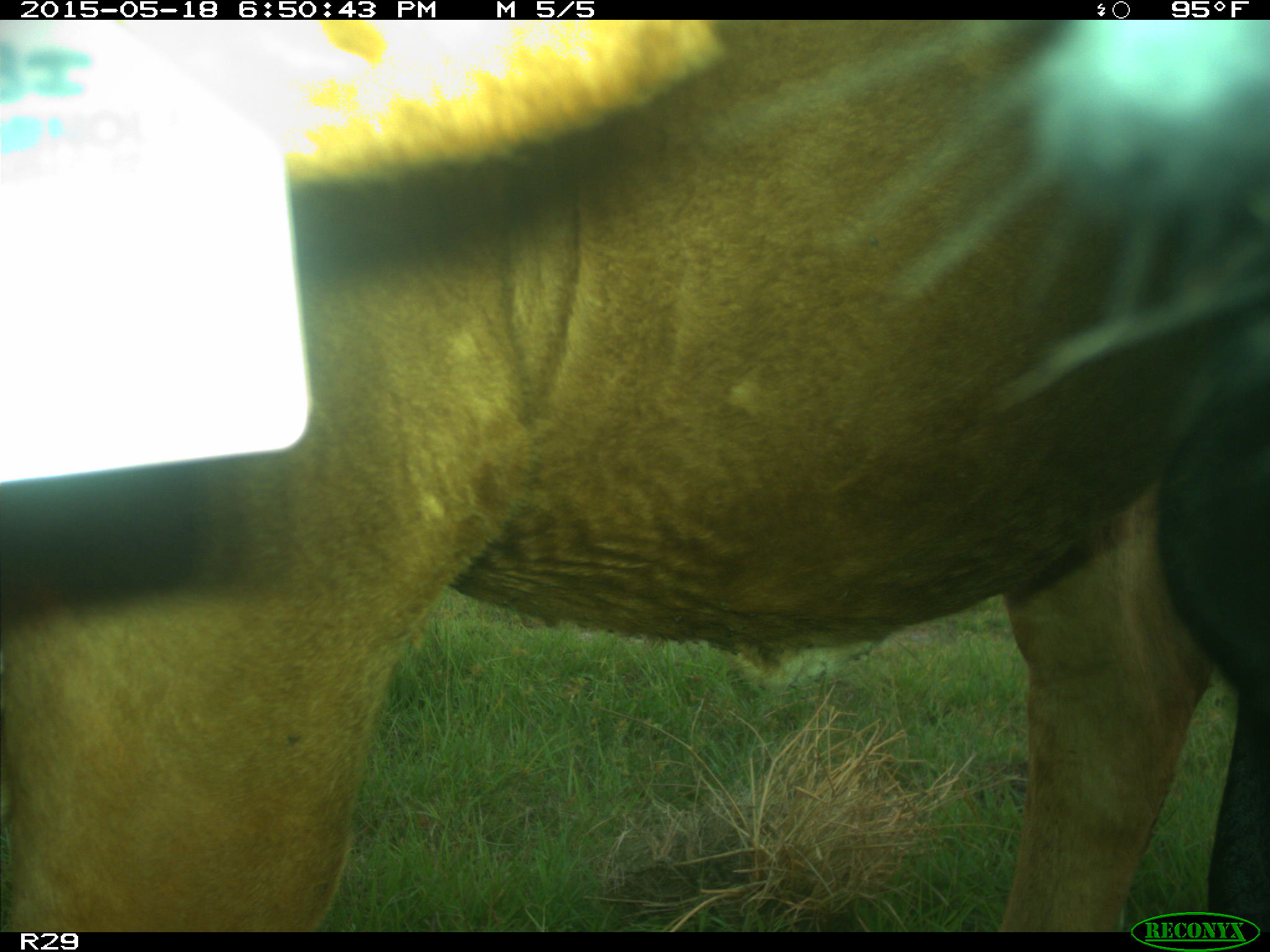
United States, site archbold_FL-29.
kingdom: Animalia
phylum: Chordata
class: Mammalia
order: Artiodactyla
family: Bovidae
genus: Bos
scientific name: Bos taurus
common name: domestic cow